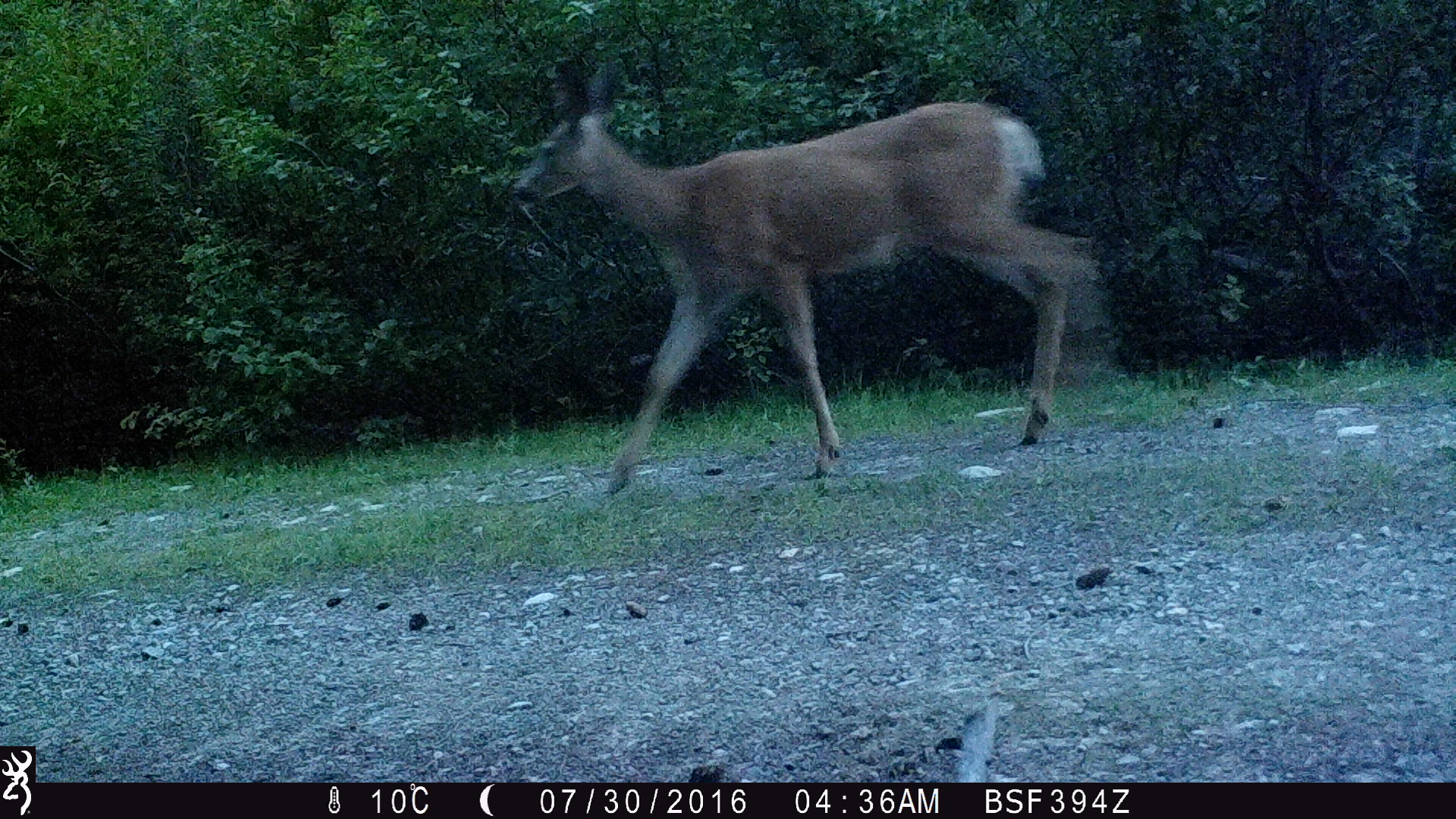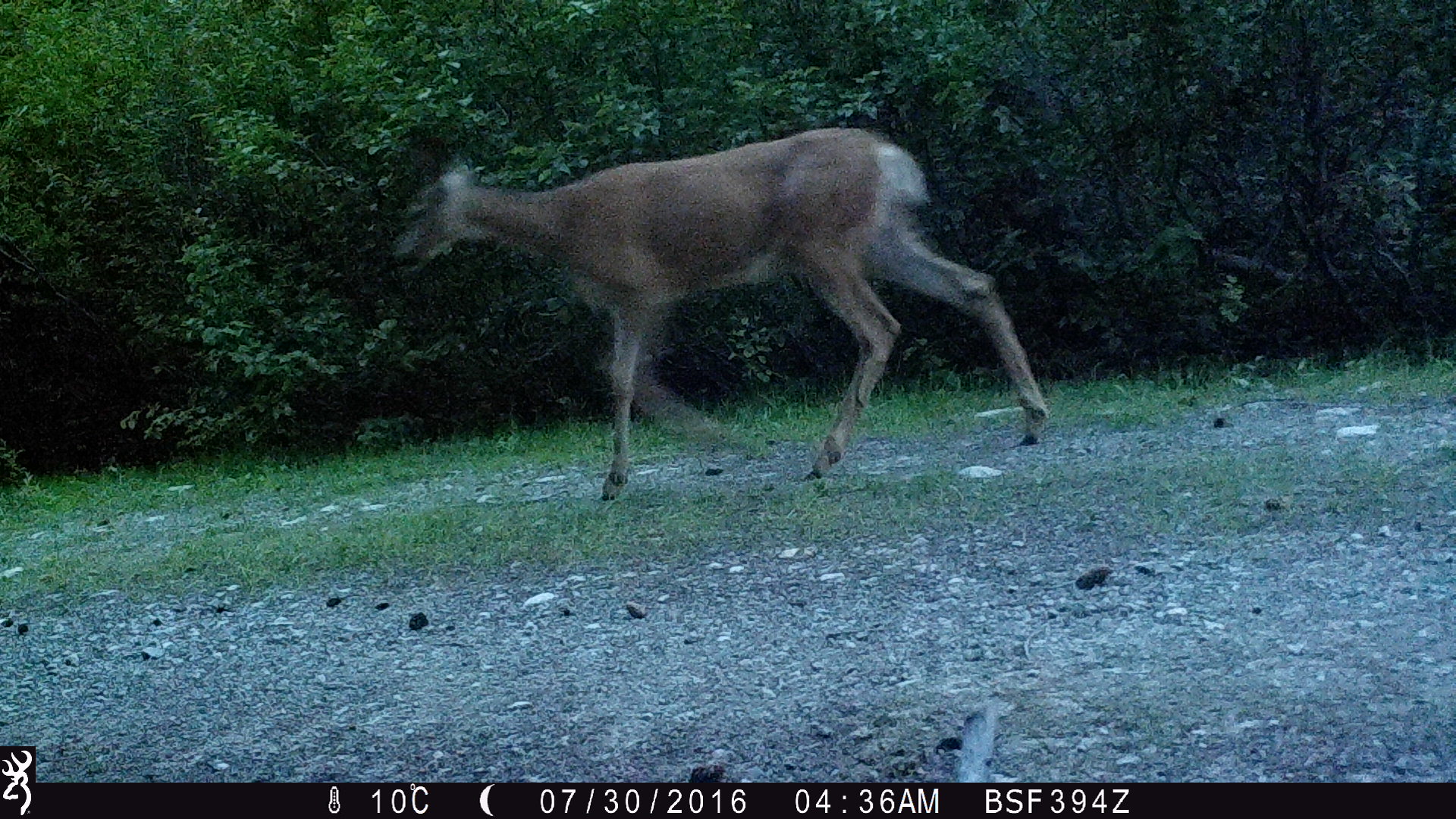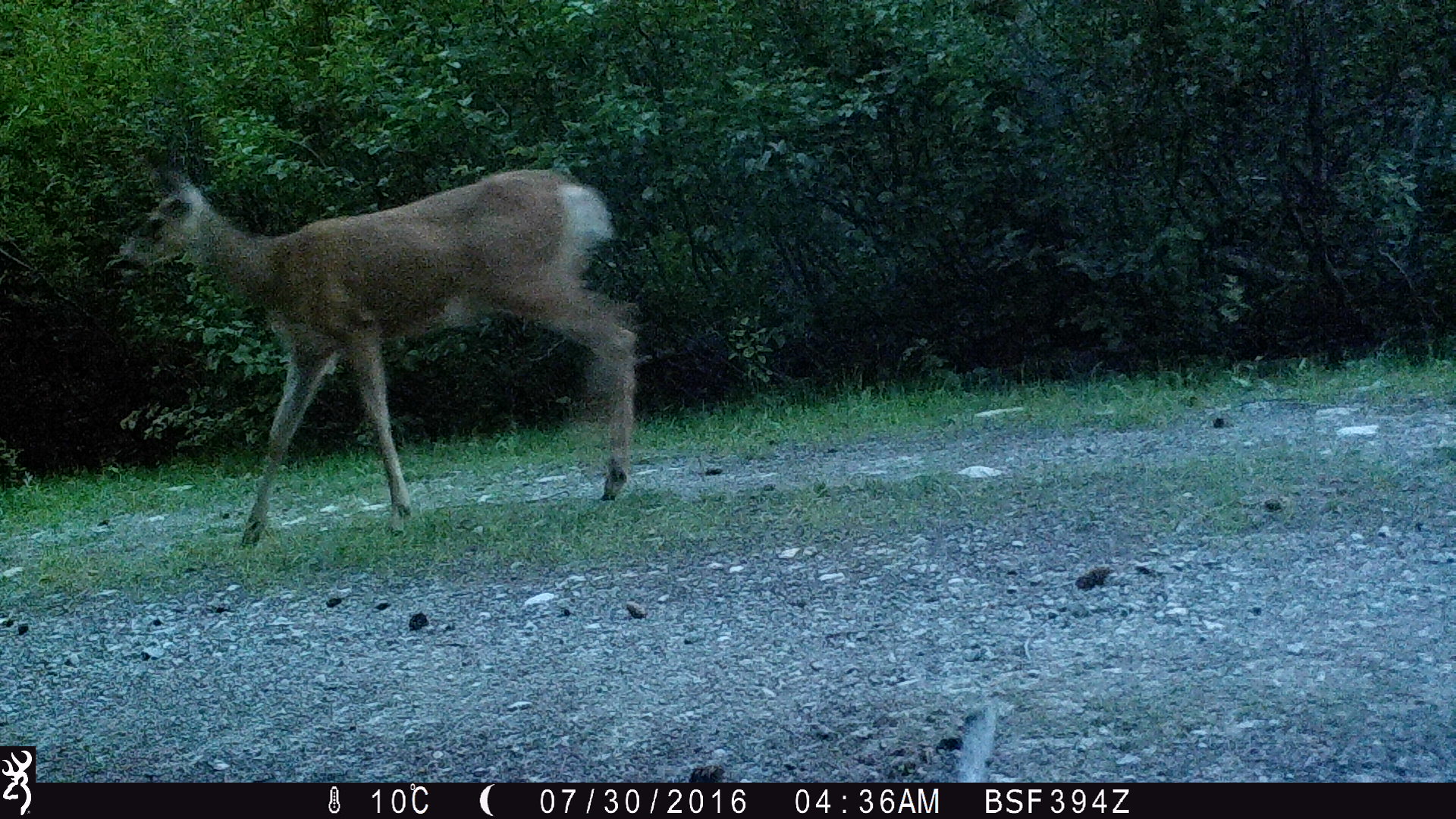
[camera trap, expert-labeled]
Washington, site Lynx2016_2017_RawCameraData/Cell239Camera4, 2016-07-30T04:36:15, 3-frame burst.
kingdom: Animalia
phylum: Chordata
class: Mammalia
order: Artiodactyla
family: Cervidae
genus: Odocoileus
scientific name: Odocoileus hemionus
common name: mule deer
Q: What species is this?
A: Odocoileus hemionus (mule deer).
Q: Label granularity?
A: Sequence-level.